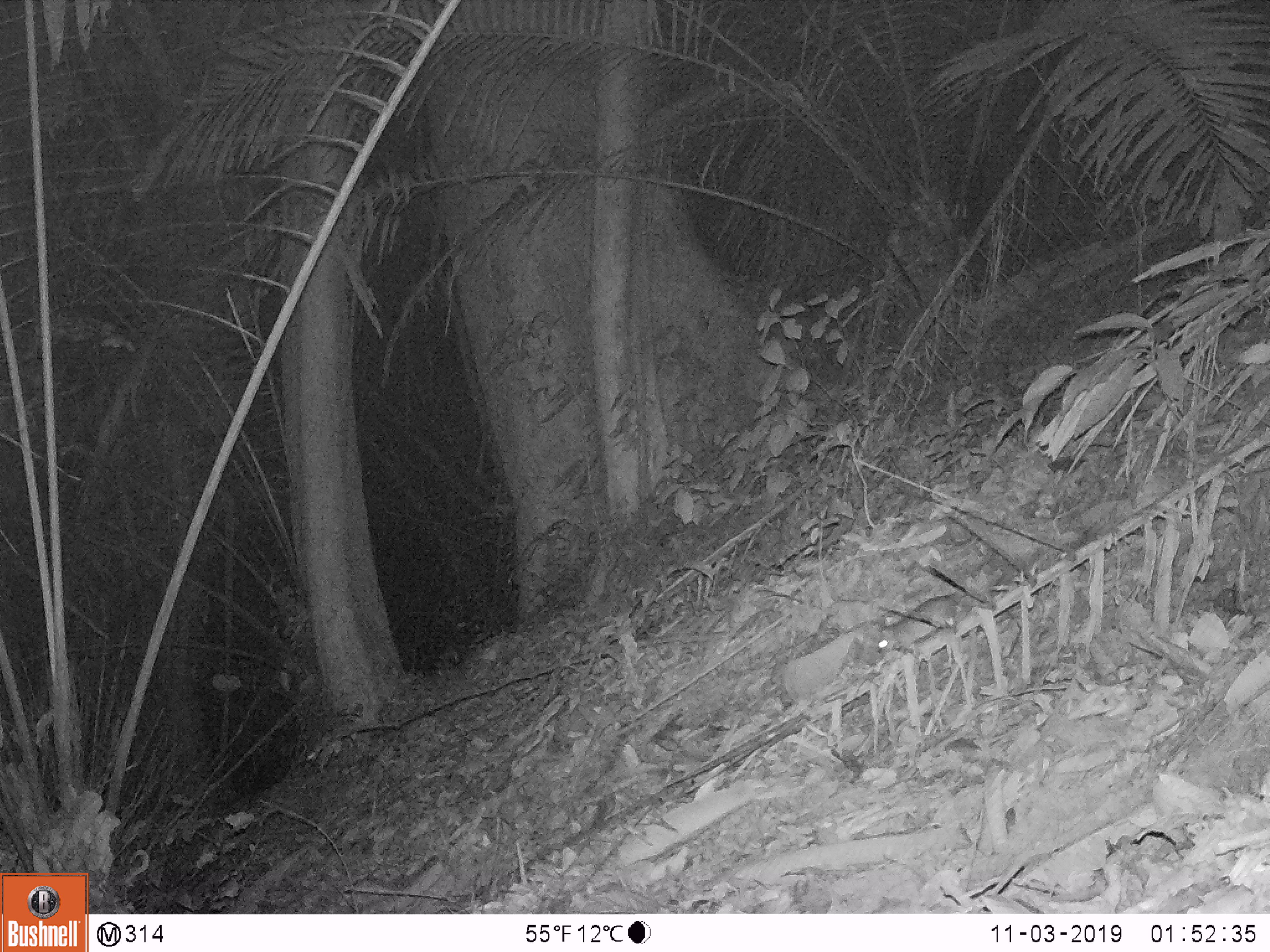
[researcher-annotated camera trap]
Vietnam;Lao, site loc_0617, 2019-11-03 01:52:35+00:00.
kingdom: Animalia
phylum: Chordata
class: Mammalia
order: Rodentia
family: Muridae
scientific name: Muridae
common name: old-world mice and rats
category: unidentified murid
Unidentified murid (old-world mice and rats) (Muridae). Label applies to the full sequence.